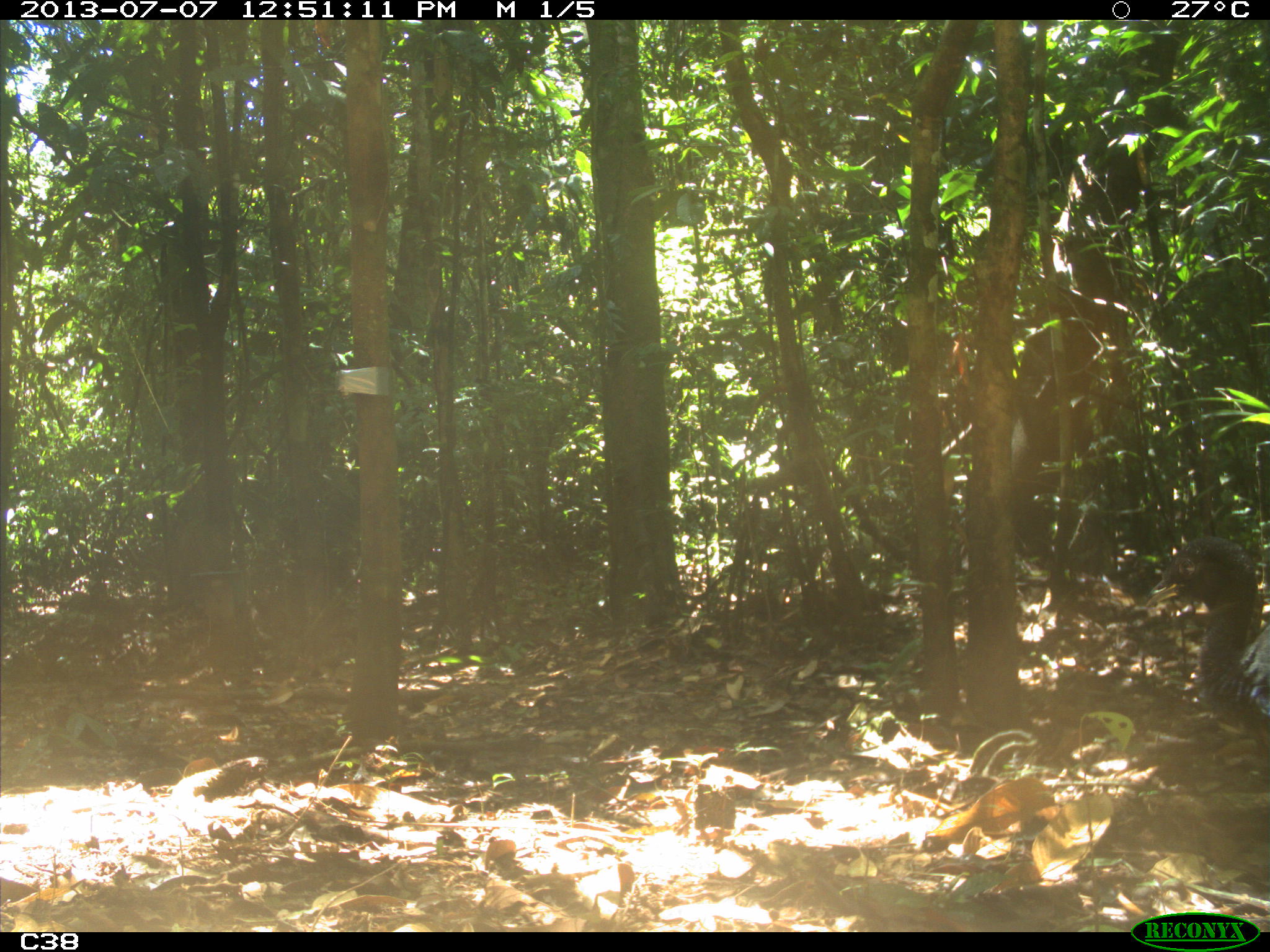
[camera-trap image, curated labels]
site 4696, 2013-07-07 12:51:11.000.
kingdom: Animalia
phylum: Chordata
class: Aves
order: Gruiformes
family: Psophiidae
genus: Psophia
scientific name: Psophia crepitans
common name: gray-winged trumpeter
Psophia crepitans (gray-winged trumpeter), count 1, age adult.